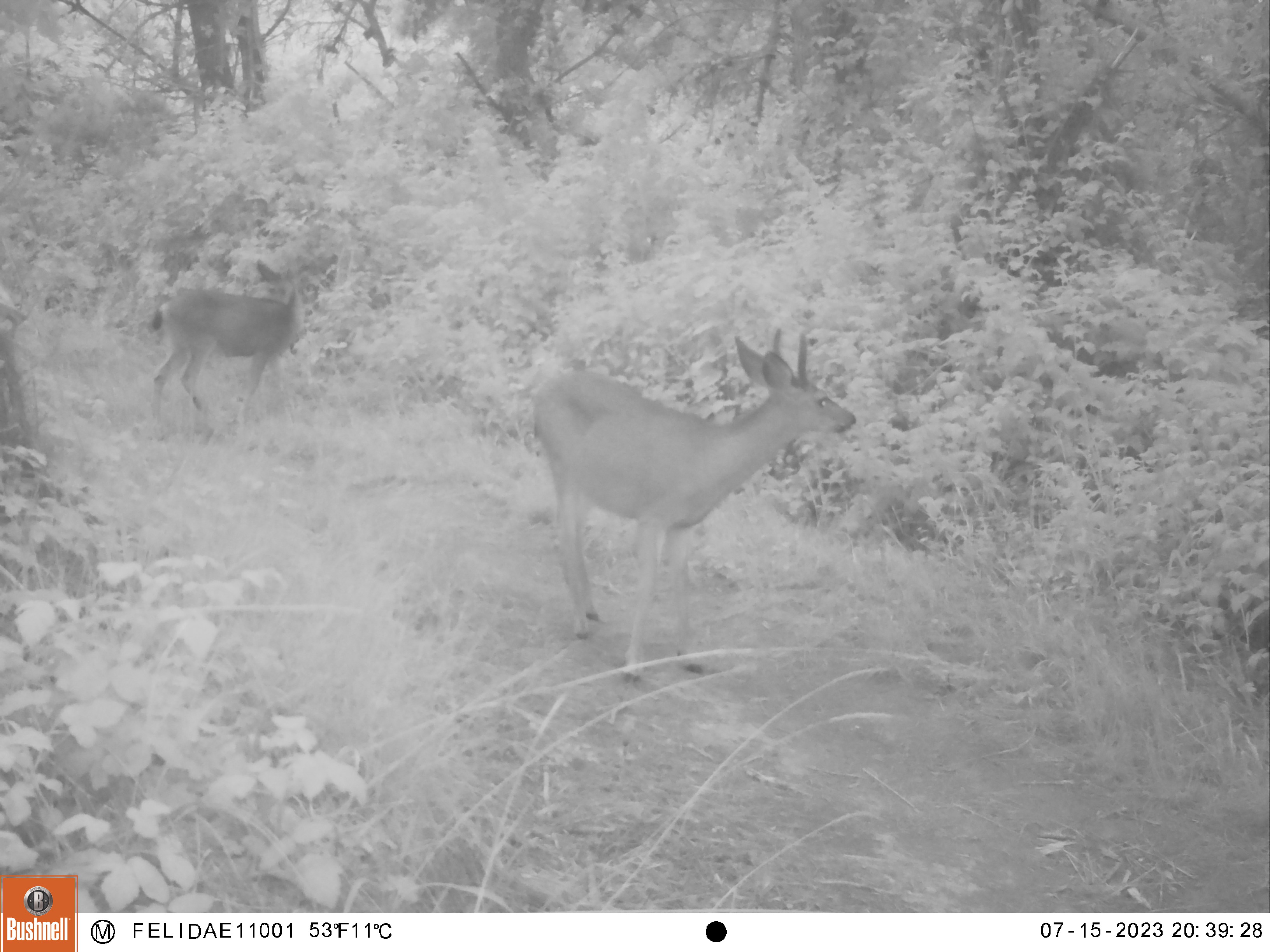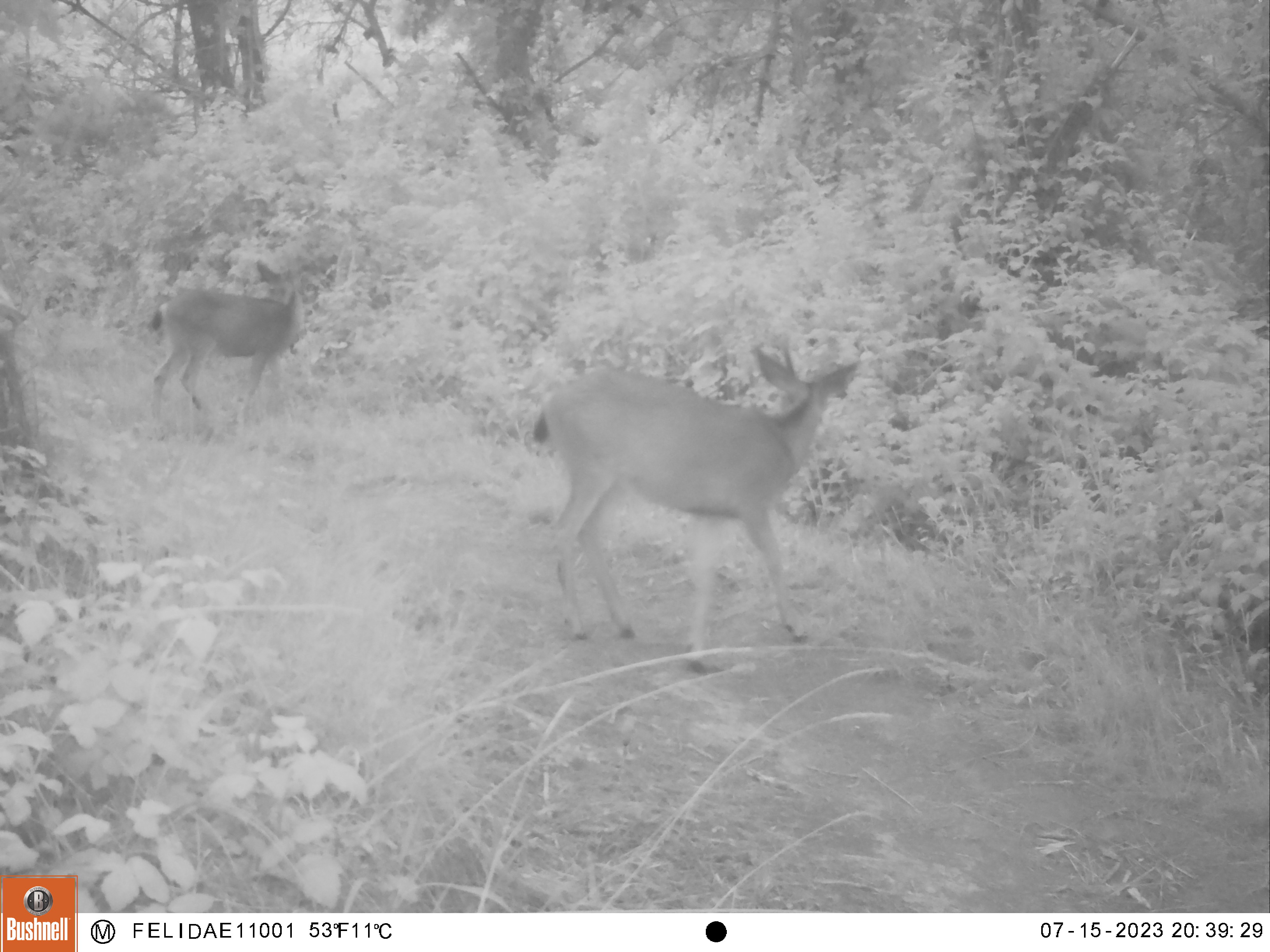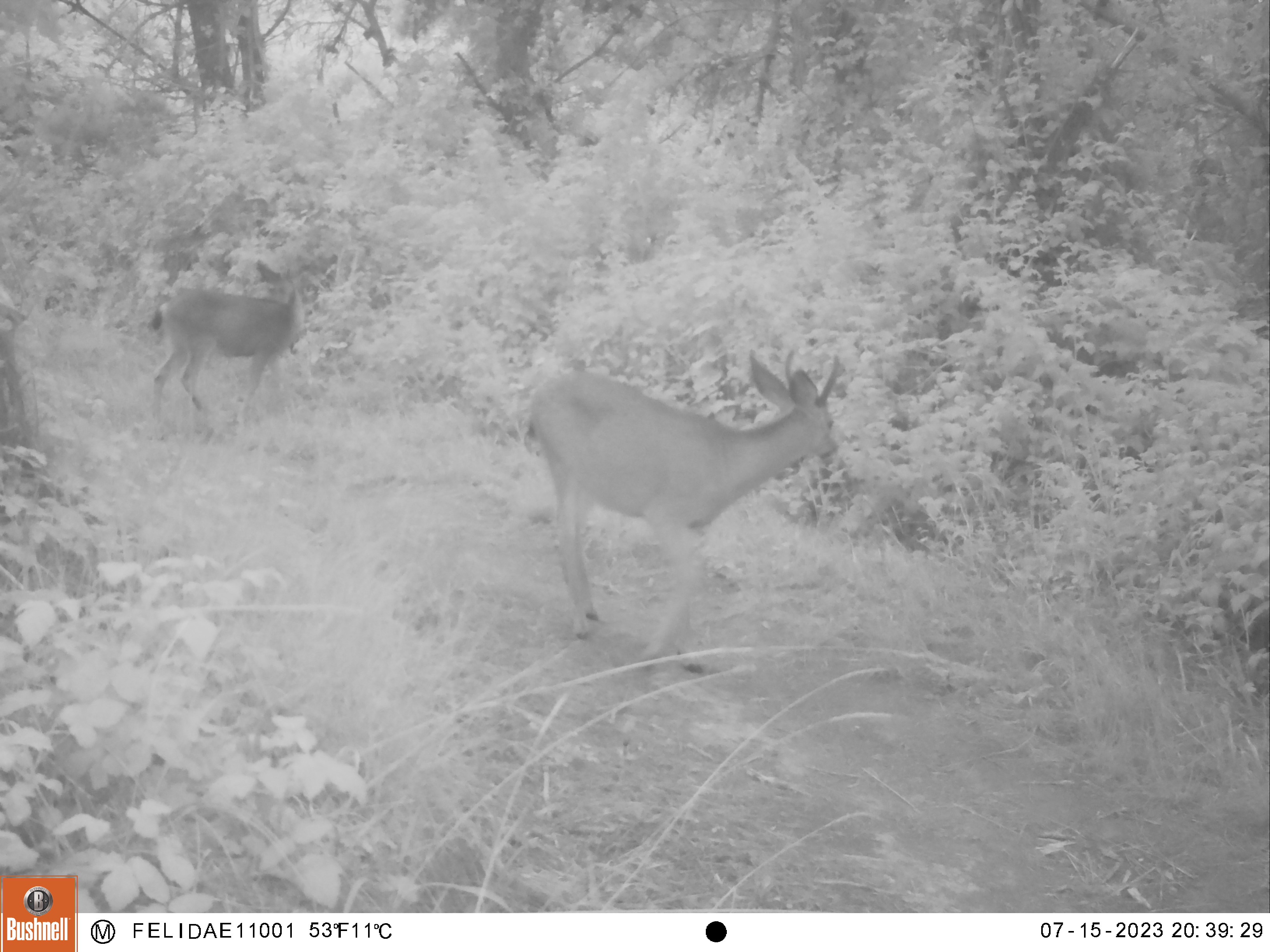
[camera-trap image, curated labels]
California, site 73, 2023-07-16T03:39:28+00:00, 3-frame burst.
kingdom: Animalia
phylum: Chordata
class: Mammalia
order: Artiodactyla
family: Cervidae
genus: Odocoileus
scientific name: Odocoileus hemionus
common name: mule deer